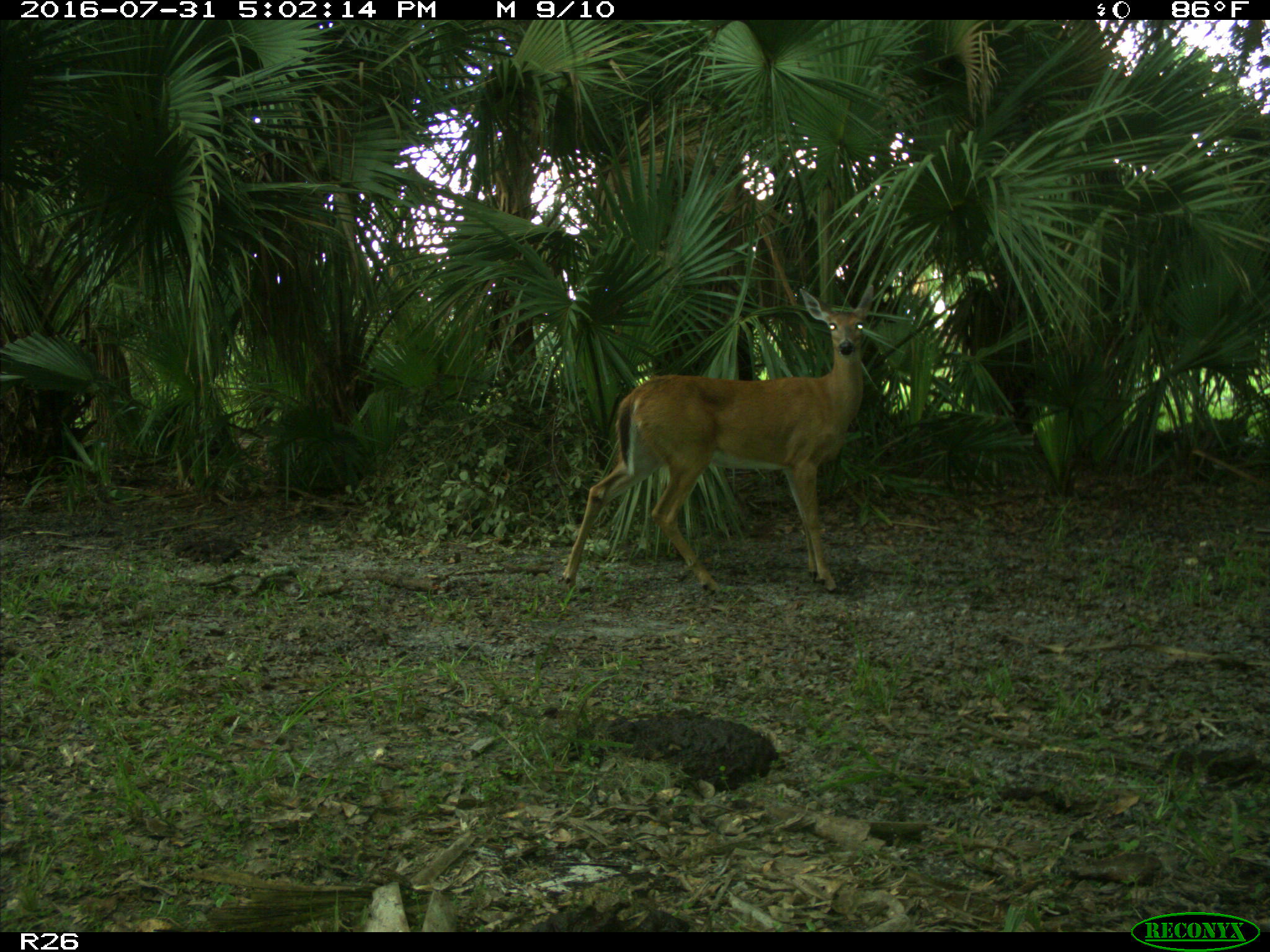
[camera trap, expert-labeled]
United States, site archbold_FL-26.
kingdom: Animalia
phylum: Chordata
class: Mammalia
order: Artiodactyla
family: Cervidae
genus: Odocoileus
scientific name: Odocoileus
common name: deer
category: unidentified deer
Unidentified deer (deer) (Odocoileus).